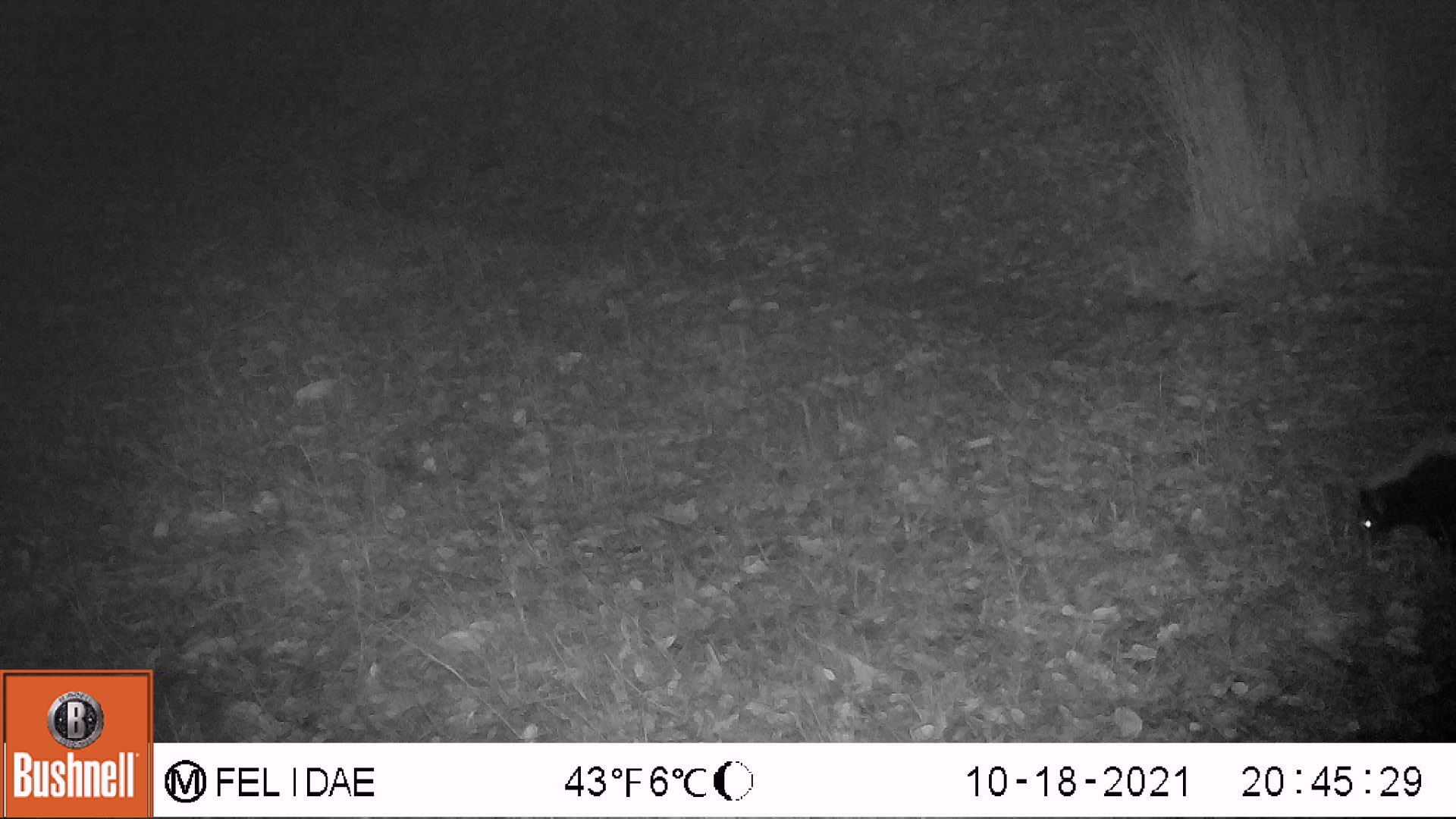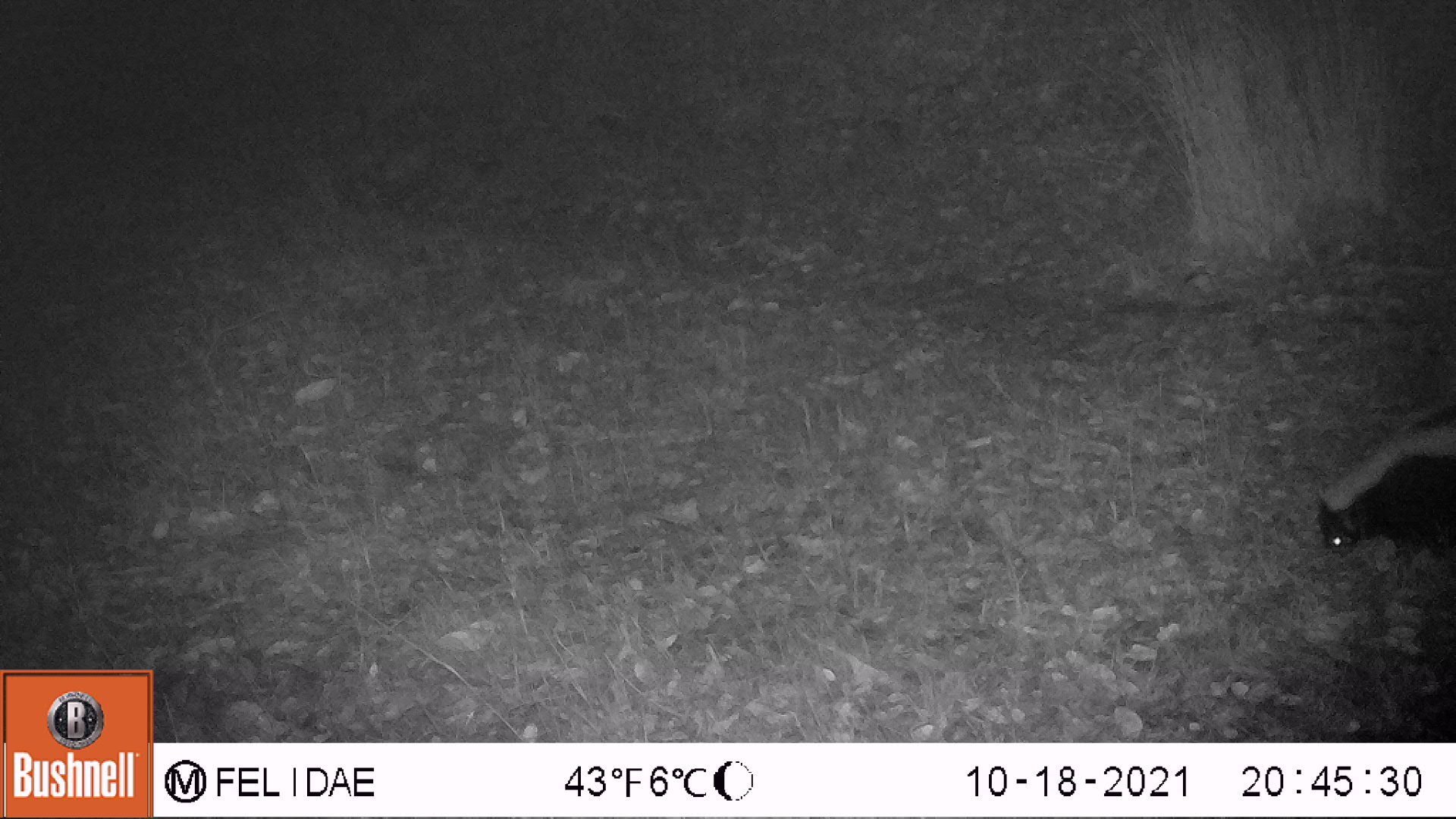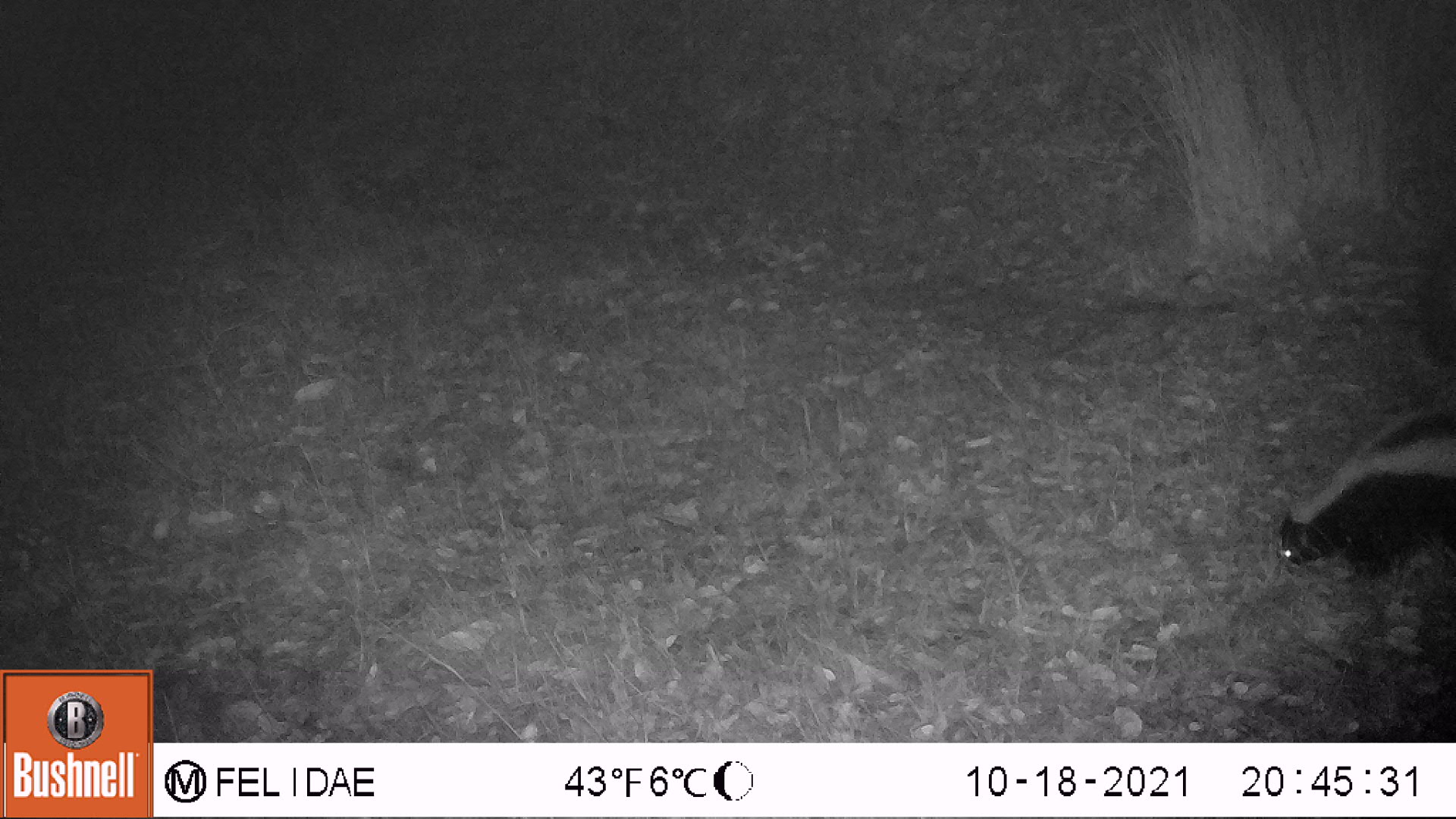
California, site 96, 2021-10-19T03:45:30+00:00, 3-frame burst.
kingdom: Animalia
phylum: Chordata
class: Mammalia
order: Carnivora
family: Mephitidae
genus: Mephitis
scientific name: Mephitis mephitis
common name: striped skunk